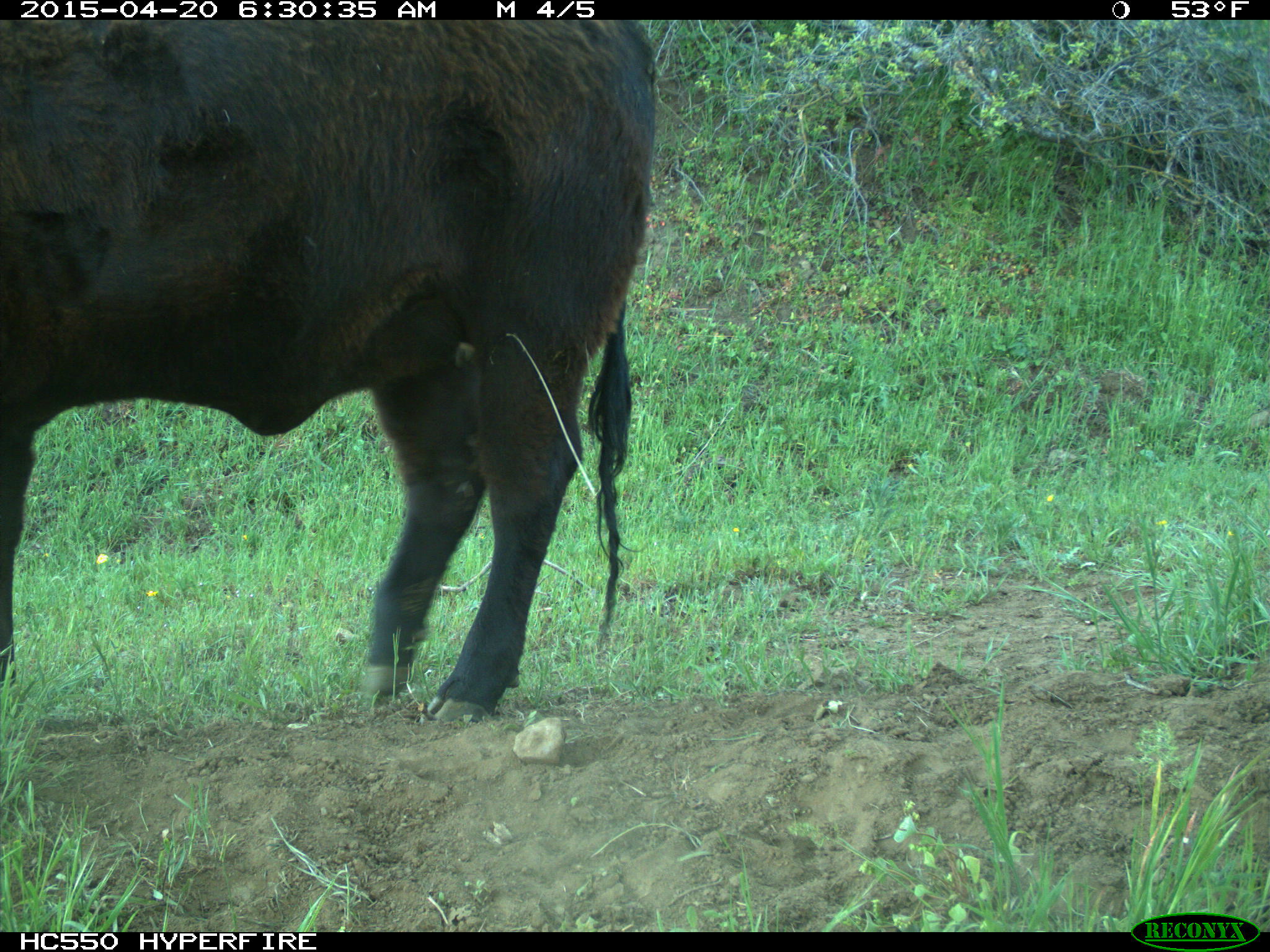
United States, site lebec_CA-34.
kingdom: Animalia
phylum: Chordata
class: Mammalia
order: Artiodactyla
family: Bovidae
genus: Bos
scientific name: Bos taurus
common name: domestic cow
Bos taurus (domestic cow).